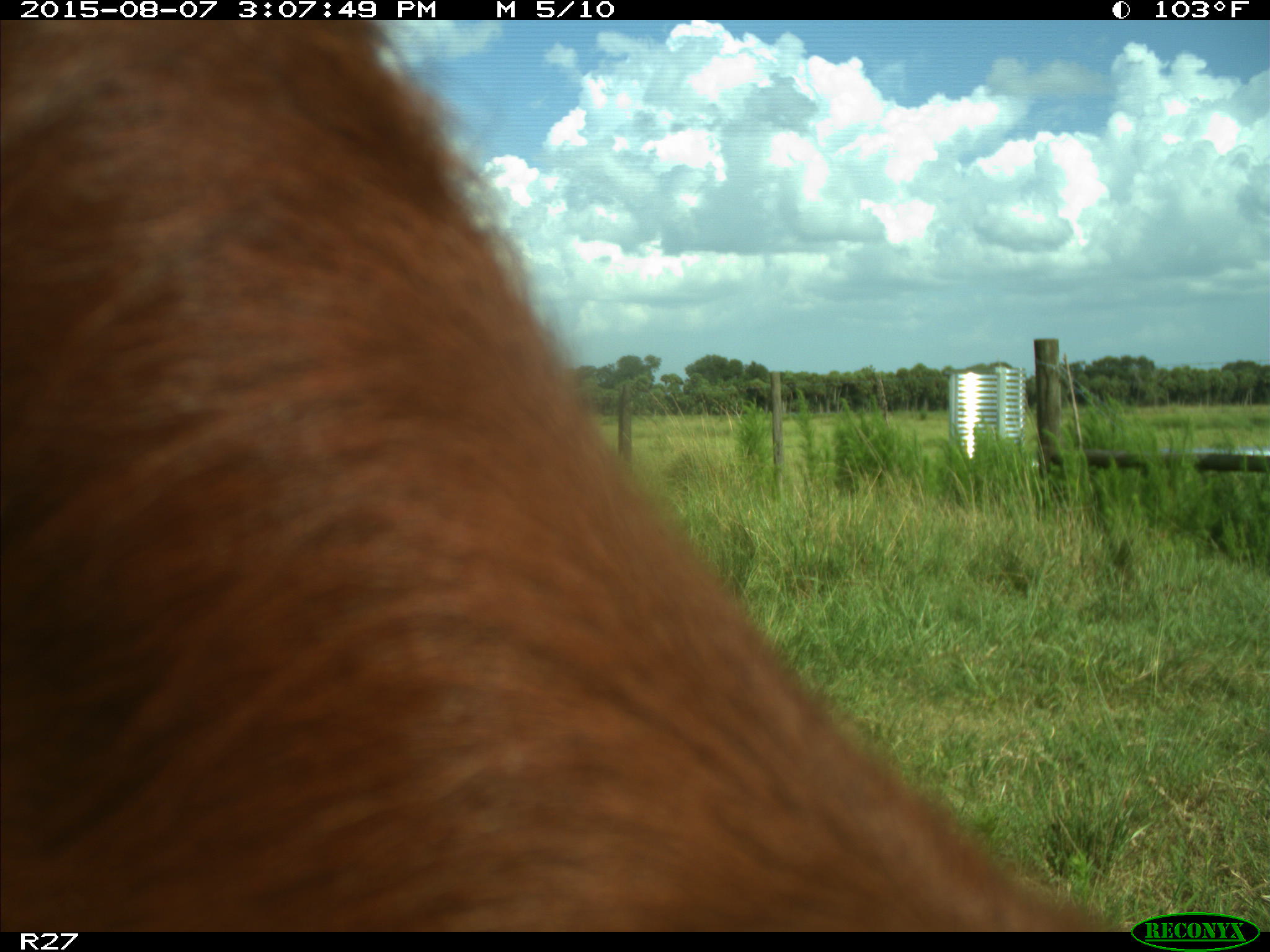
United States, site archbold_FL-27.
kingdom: Animalia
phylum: Chordata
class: Mammalia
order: Artiodactyla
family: Bovidae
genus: Bos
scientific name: Bos taurus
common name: domestic cow